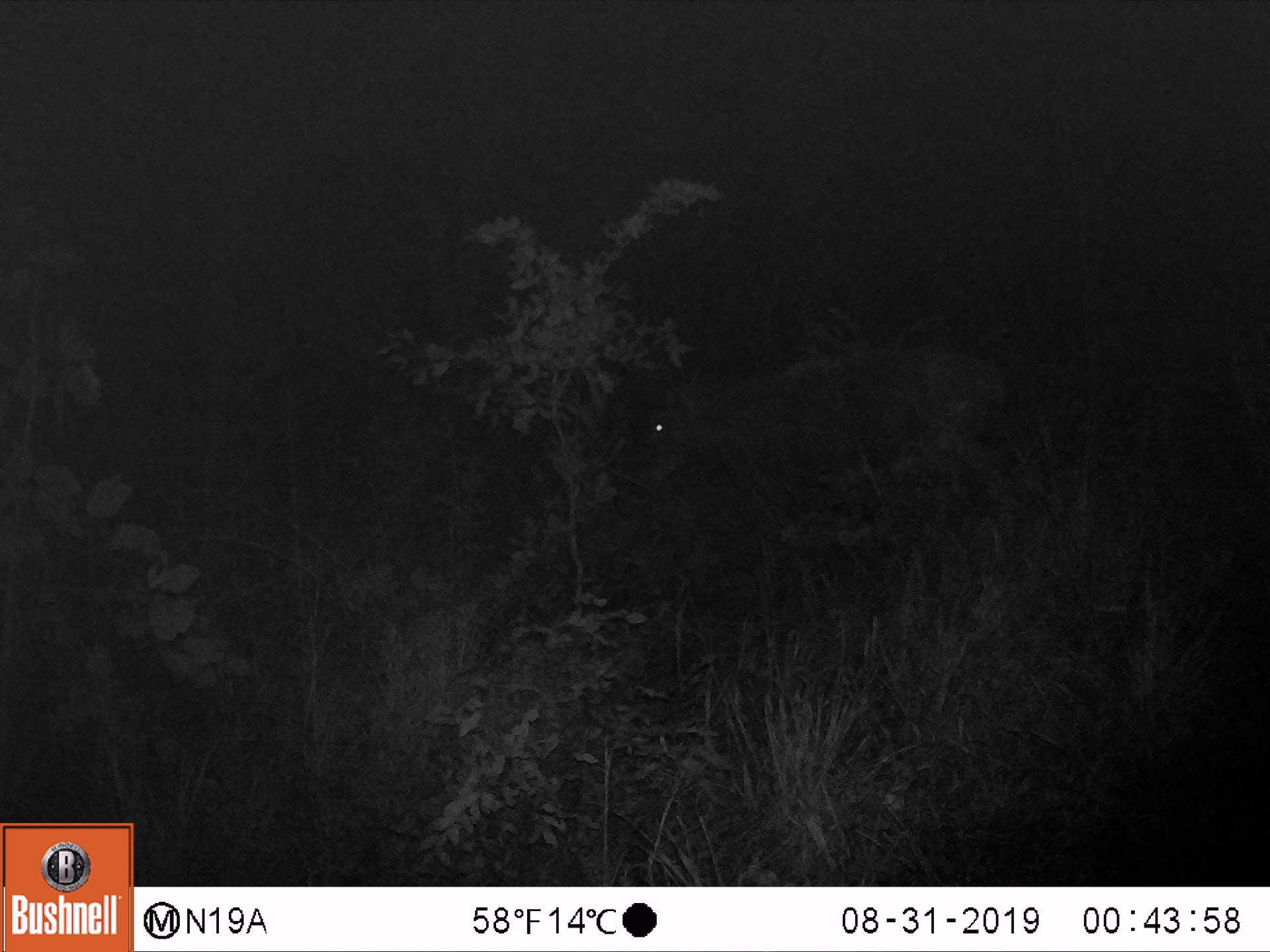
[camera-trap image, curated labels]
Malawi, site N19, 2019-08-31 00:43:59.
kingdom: Animalia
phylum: Chordata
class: Mammalia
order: Artiodactyla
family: Bovidae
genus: Hippotragus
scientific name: Hippotragus niger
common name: sable antelope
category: sable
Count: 1.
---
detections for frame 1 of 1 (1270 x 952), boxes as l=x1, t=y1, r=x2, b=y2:
sable: l=618, t=325, r=1042, b=592